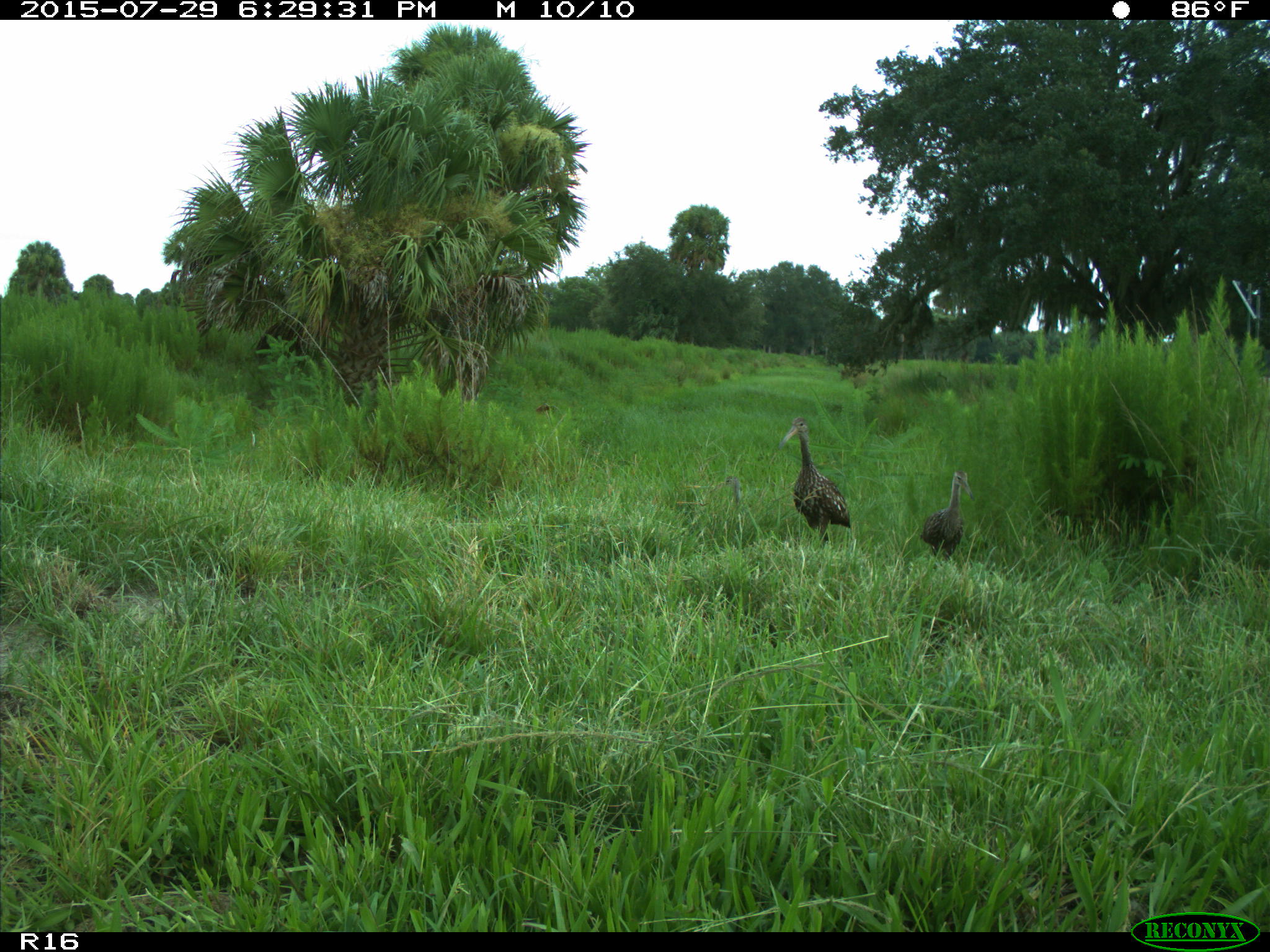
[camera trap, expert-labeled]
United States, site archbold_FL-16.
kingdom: Animalia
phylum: Chordata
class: Aves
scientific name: Aves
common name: birds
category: unidentified bird